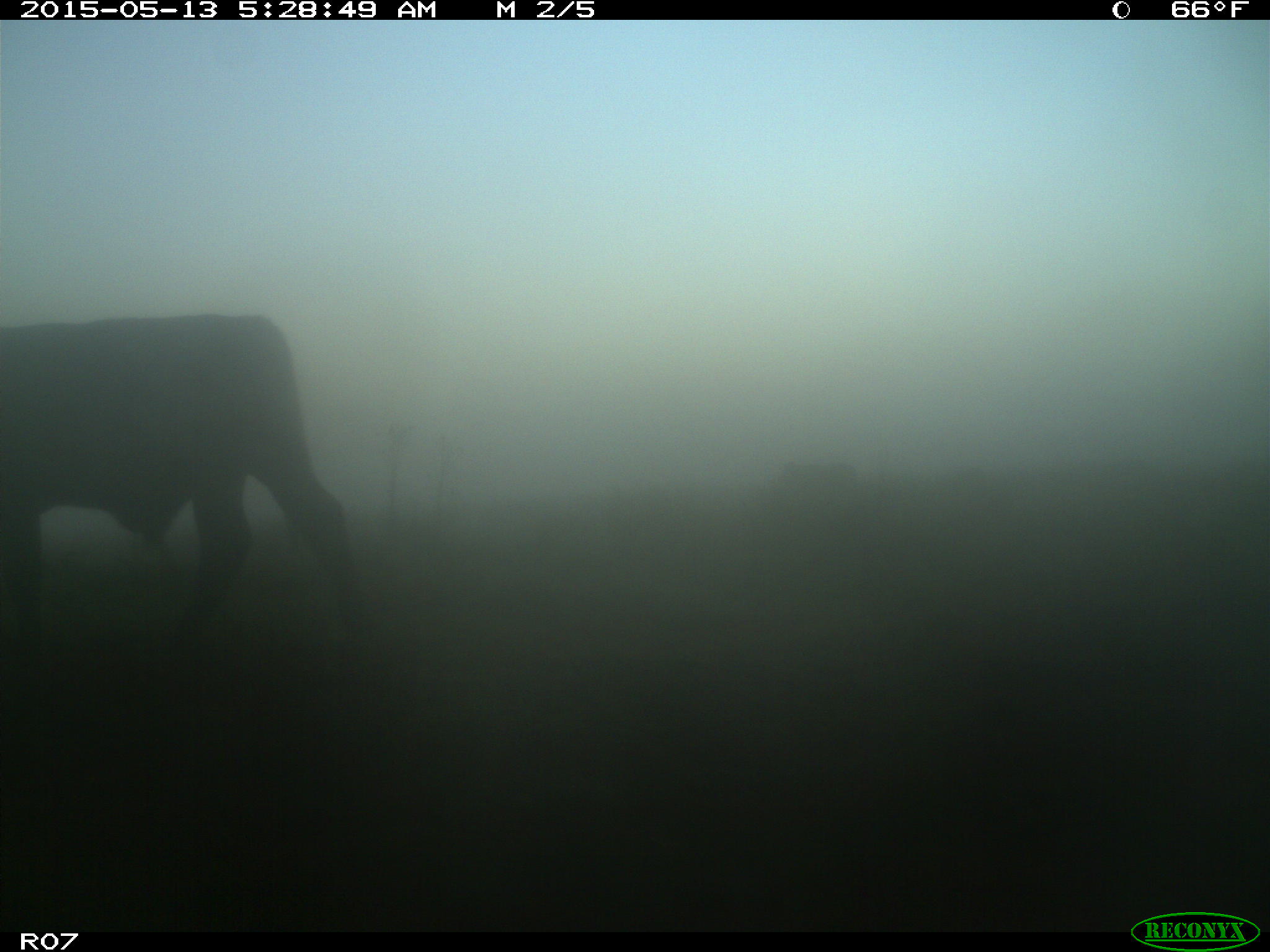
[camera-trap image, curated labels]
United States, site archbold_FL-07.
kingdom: Animalia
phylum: Chordata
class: Mammalia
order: Artiodactyla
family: Bovidae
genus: Bos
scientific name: Bos taurus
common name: domestic cow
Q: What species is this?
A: Bos taurus (domestic cow).